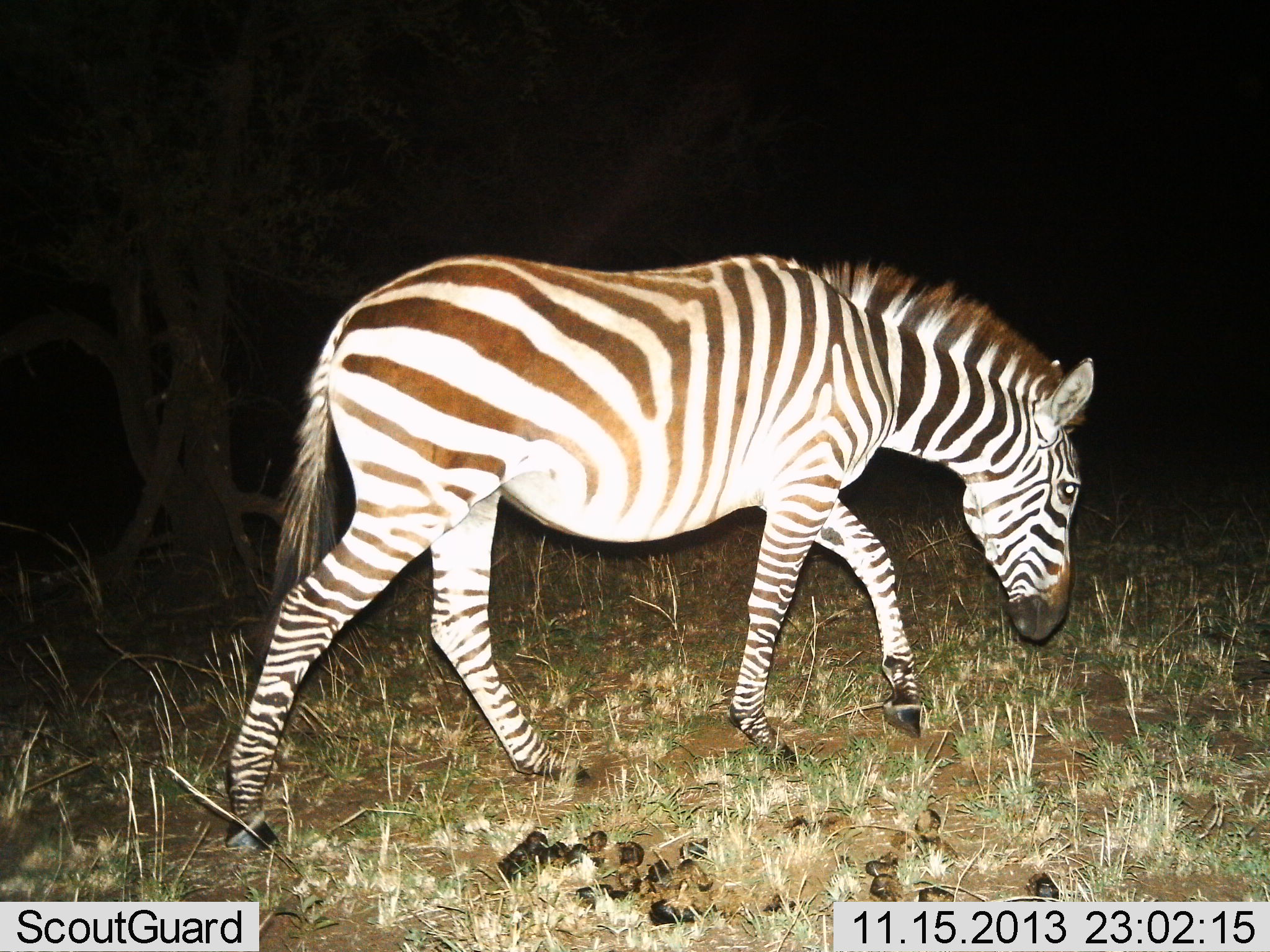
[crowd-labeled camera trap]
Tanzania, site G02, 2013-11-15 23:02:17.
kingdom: Animalia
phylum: Chordata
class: Mammalia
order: Perissodactyla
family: Equidae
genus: Equus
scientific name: Equus quagga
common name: plains zebra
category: zebra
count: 1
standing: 0%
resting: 0%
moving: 90%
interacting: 0%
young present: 0%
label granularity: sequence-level